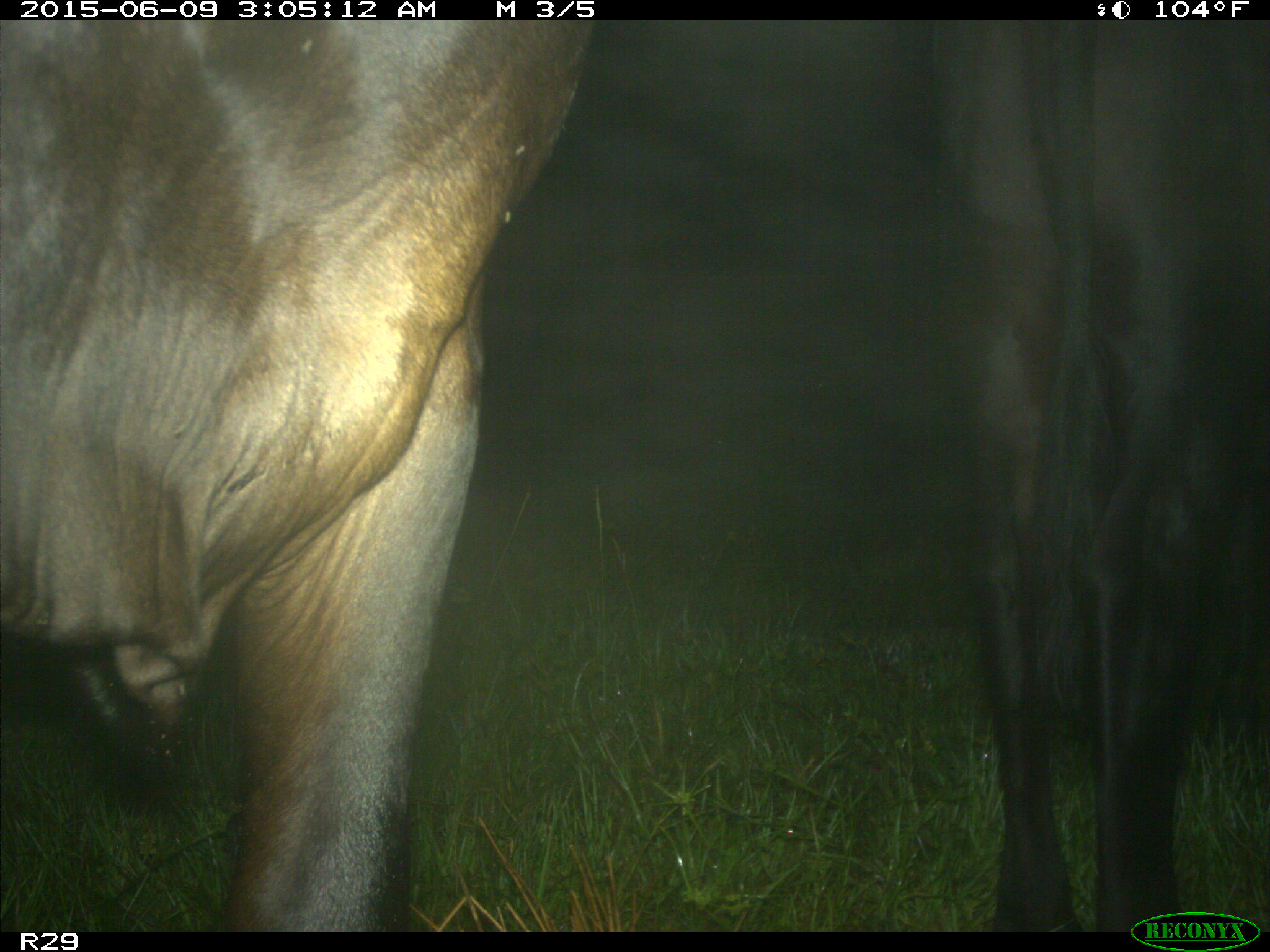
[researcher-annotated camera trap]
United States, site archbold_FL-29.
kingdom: Animalia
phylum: Chordata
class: Mammalia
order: Artiodactyla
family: Bovidae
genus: Bos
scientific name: Bos taurus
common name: domestic cow